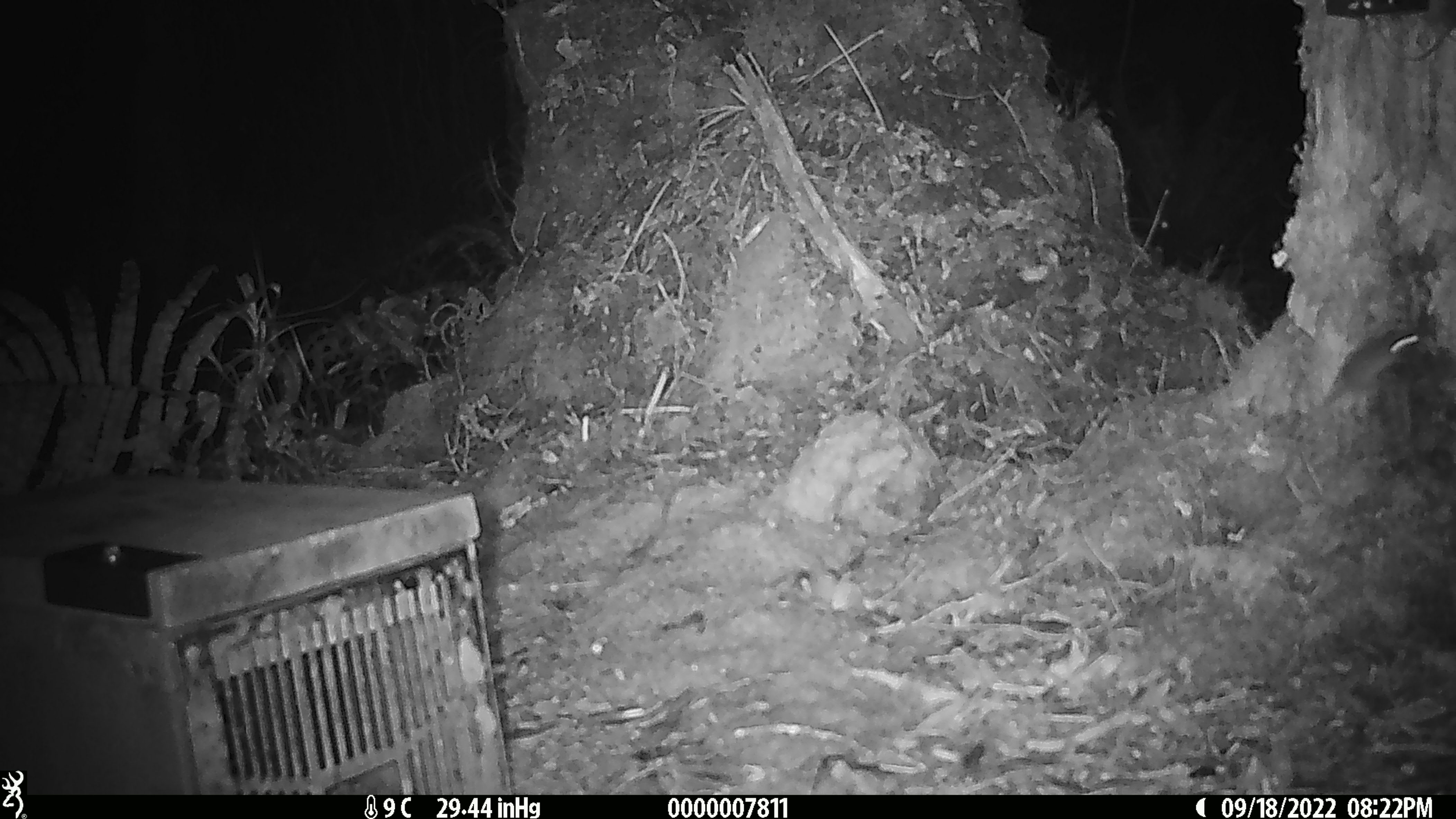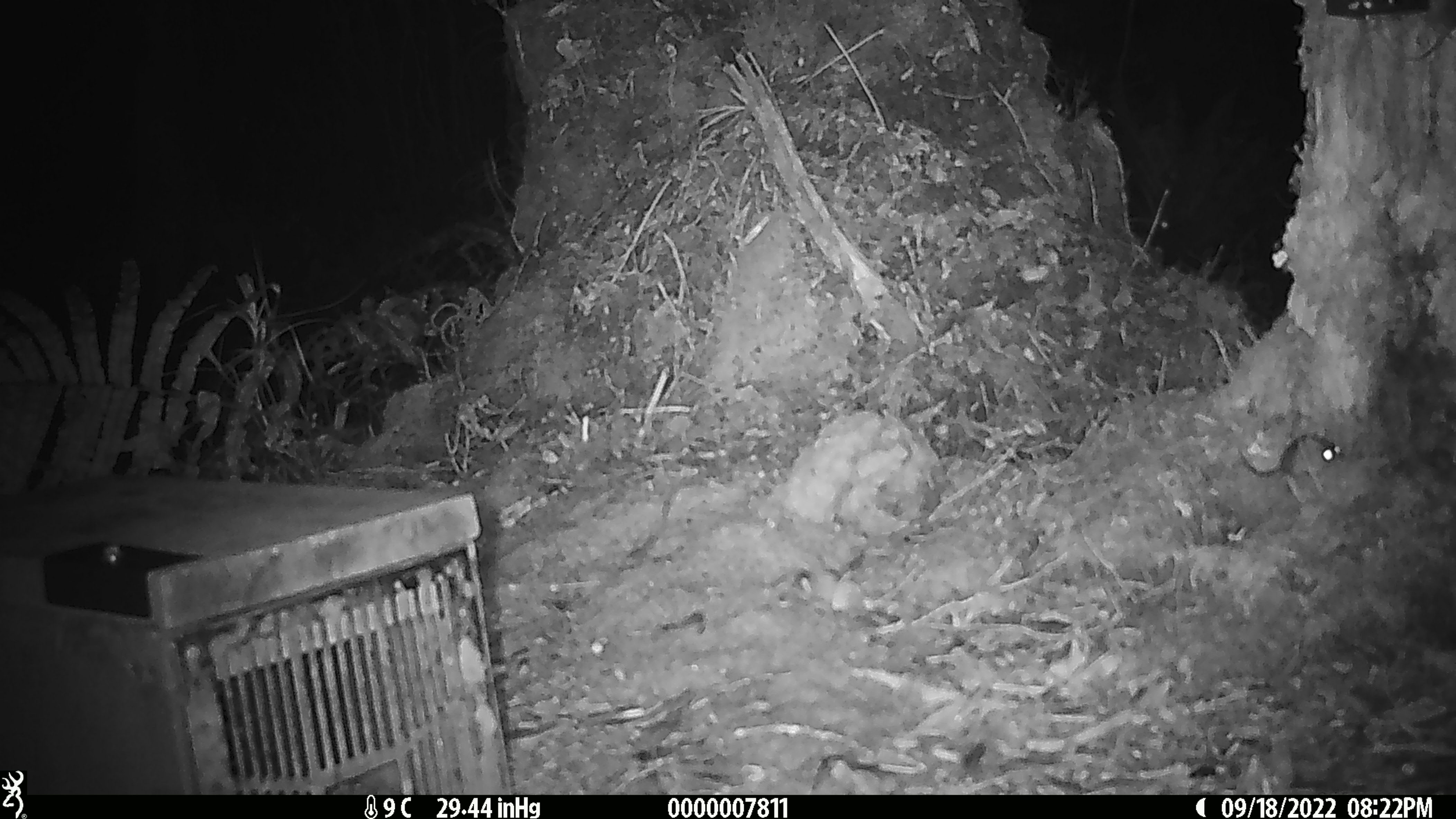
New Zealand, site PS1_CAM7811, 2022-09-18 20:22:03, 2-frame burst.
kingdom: Animalia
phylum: Chordata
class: Mammalia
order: Rodentia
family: Muridae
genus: Mus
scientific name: Mus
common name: mouse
Mouse (Mus).